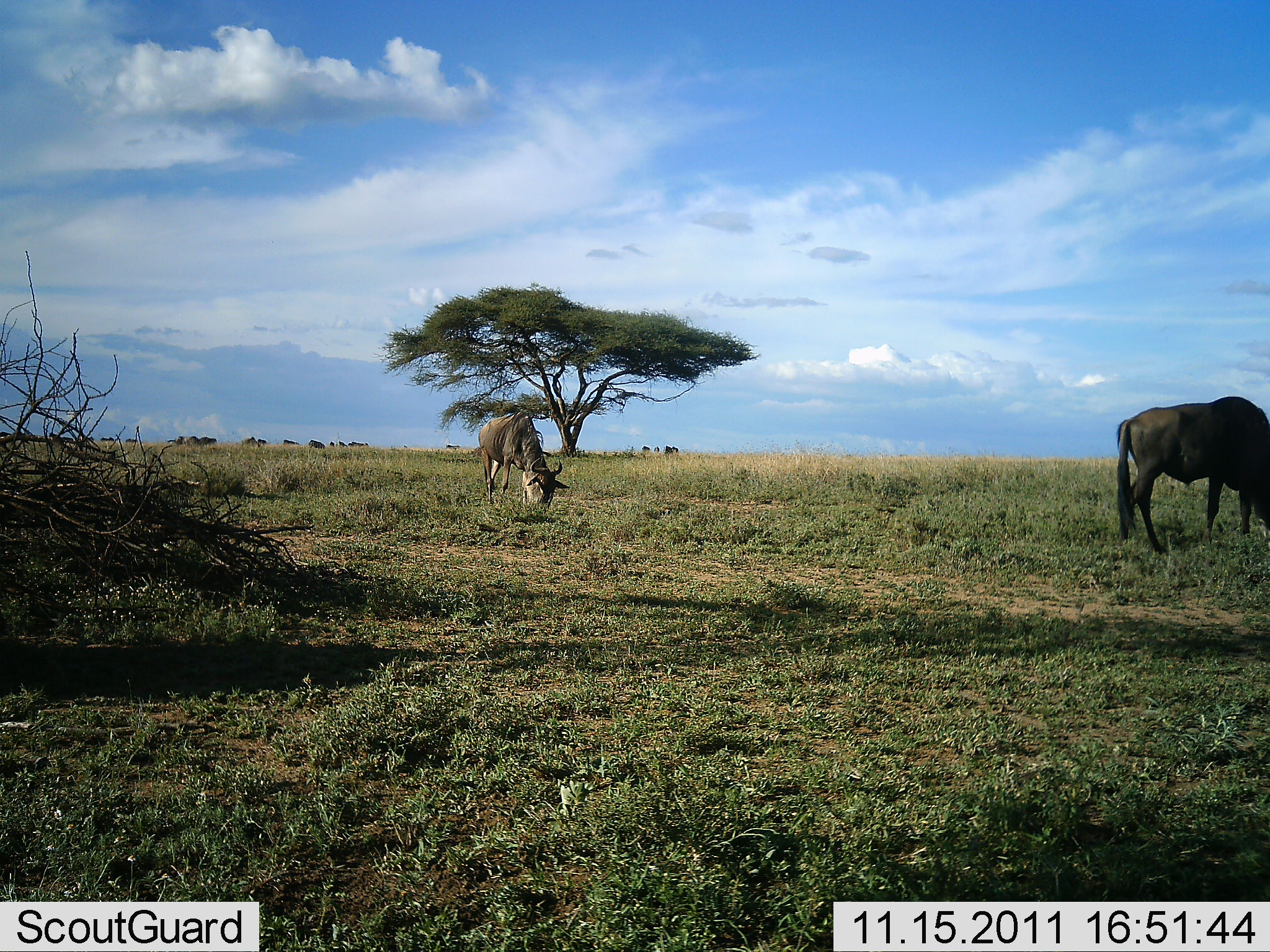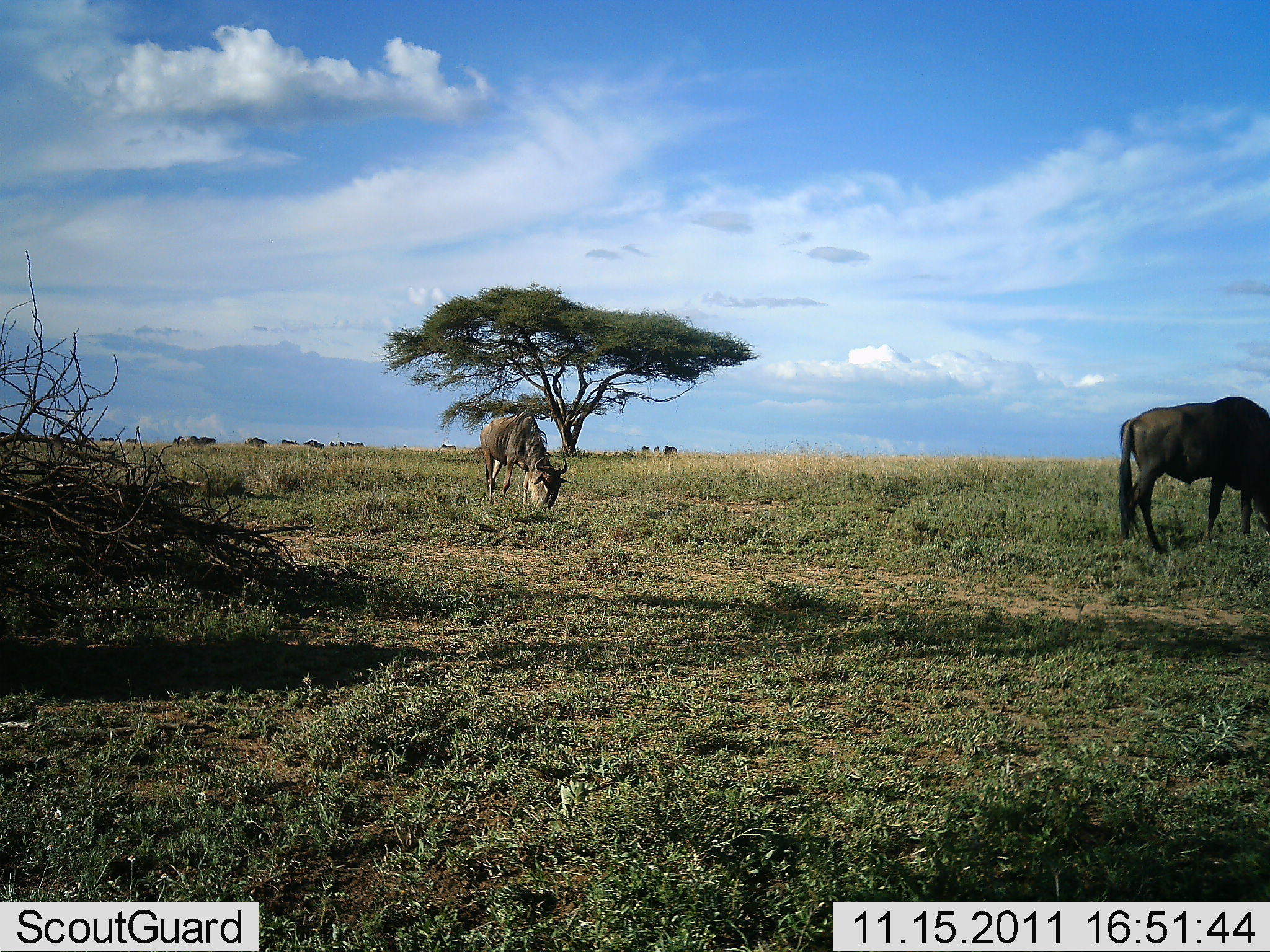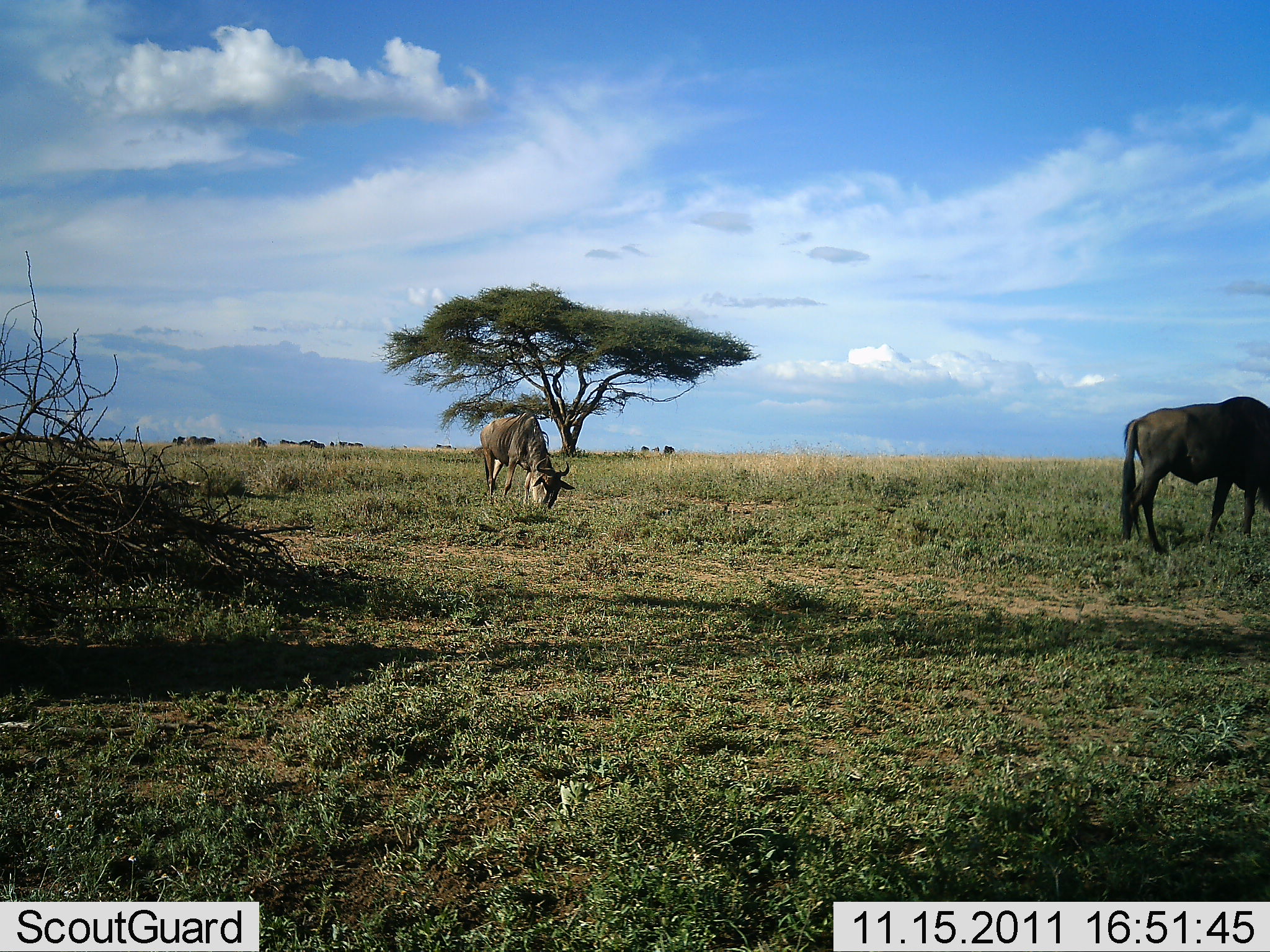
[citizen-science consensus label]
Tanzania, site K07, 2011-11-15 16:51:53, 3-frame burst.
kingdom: Animalia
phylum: Chordata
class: Mammalia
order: Artiodactyla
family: Bovidae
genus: Connochaetes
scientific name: Connochaetes taurinus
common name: blue wildebeest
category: wildebeest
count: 2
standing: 31%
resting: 0%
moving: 6%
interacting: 0%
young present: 0%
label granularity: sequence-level